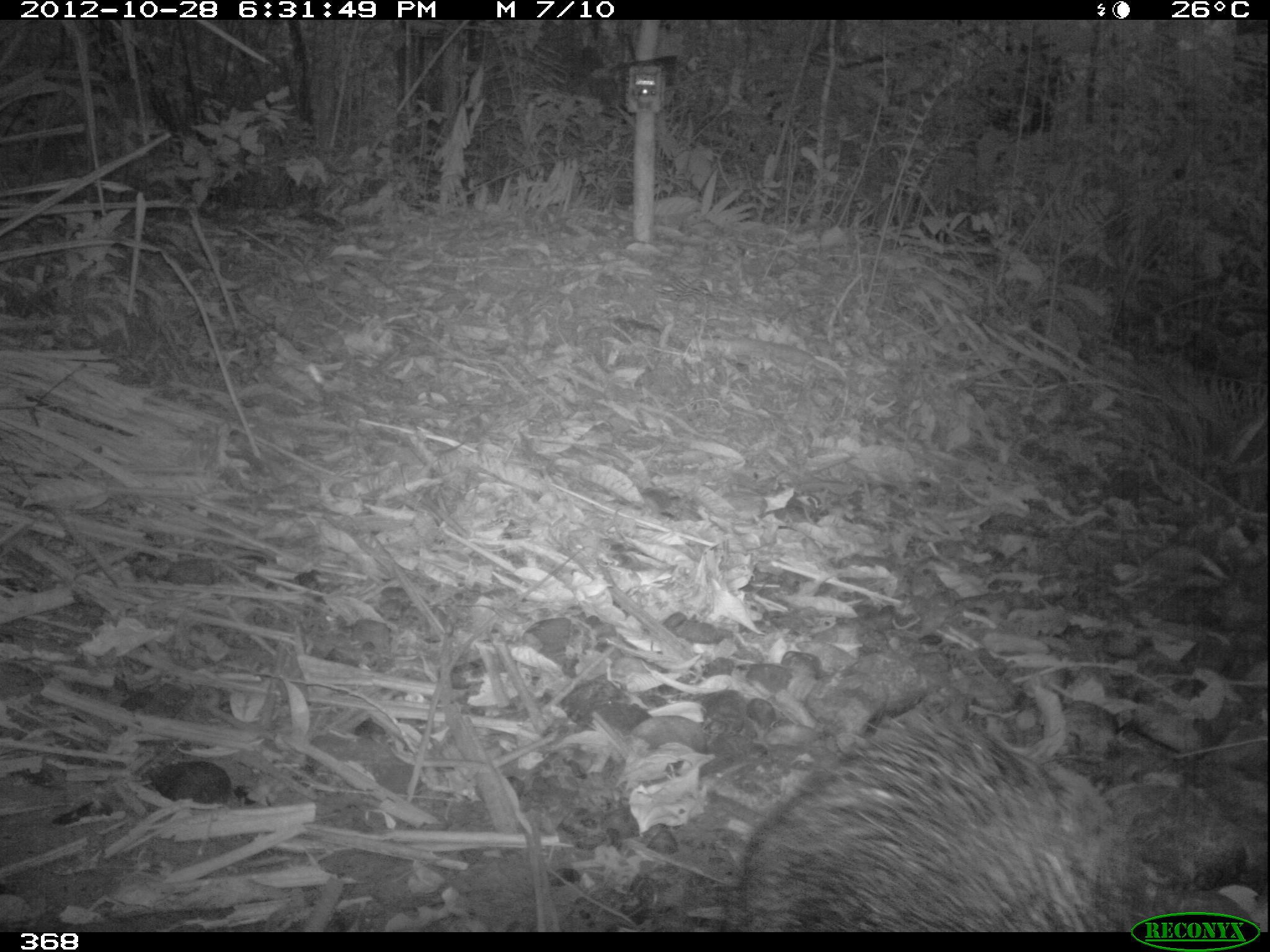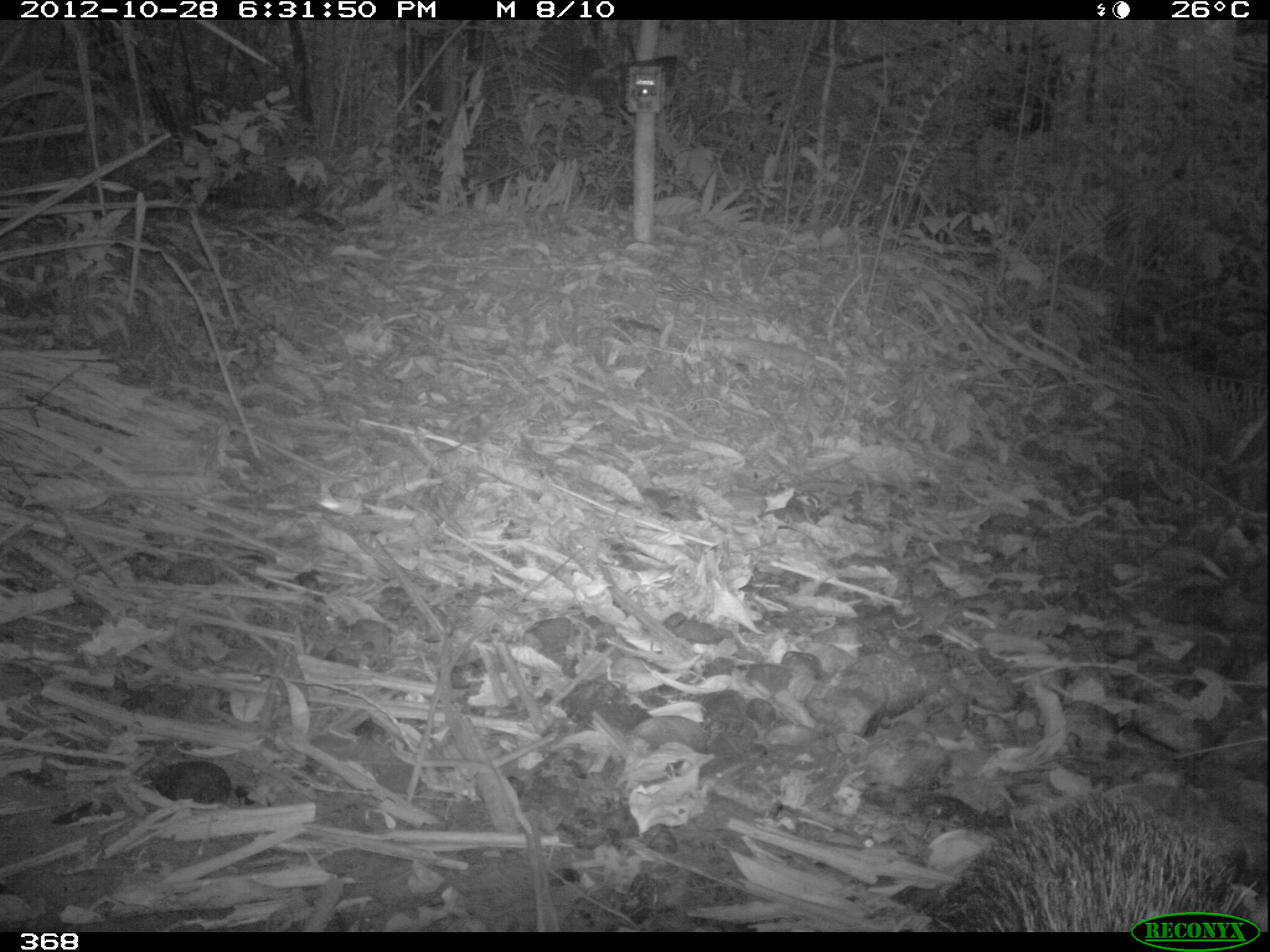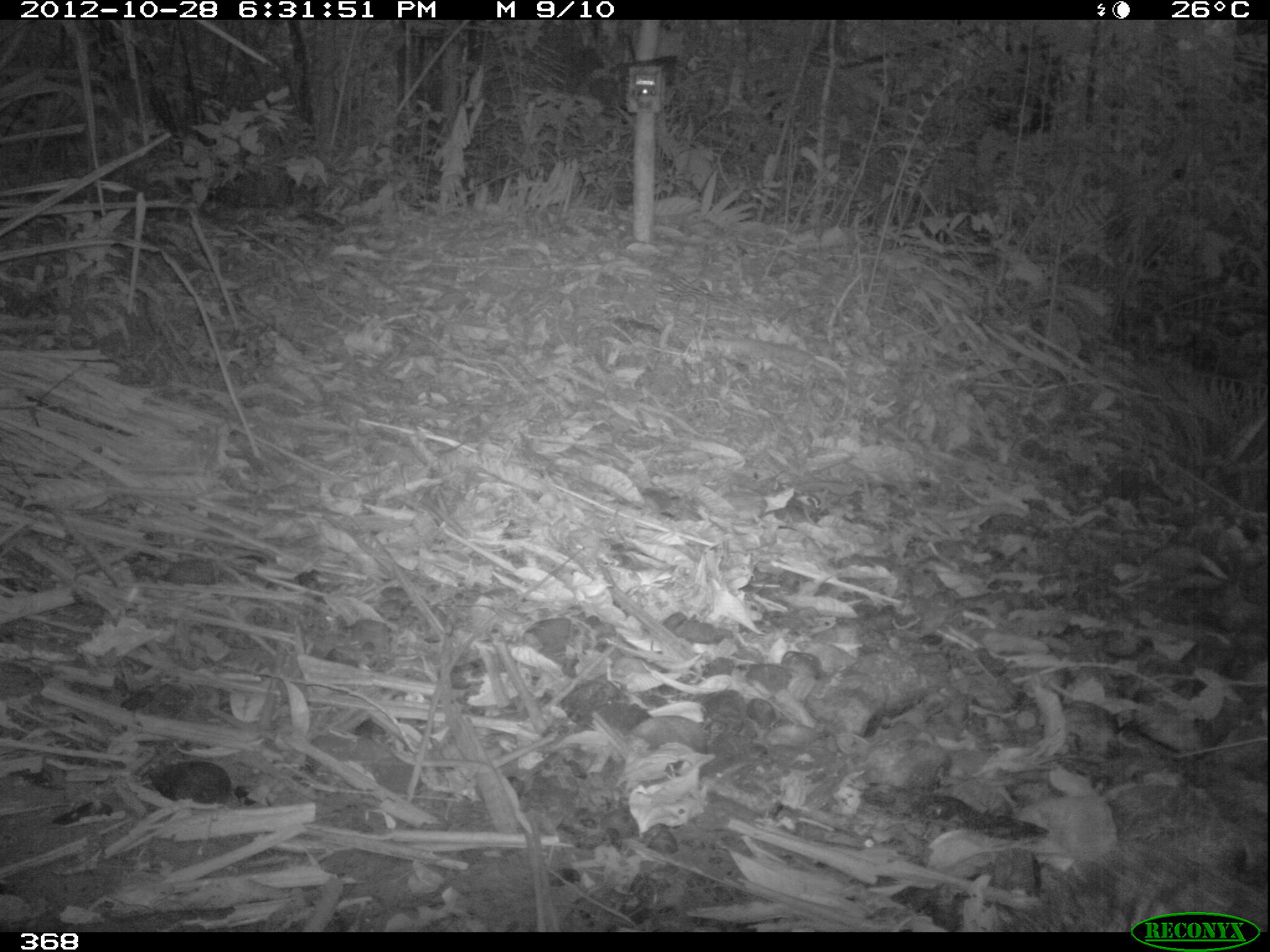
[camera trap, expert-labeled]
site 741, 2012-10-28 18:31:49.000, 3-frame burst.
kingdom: Animalia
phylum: Chordata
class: Mammalia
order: Artiodactyla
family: Tayassuidae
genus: Tayassu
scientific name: Tayassu pecari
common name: white-lipped peccary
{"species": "Tayassu pecari (white-lipped peccary)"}